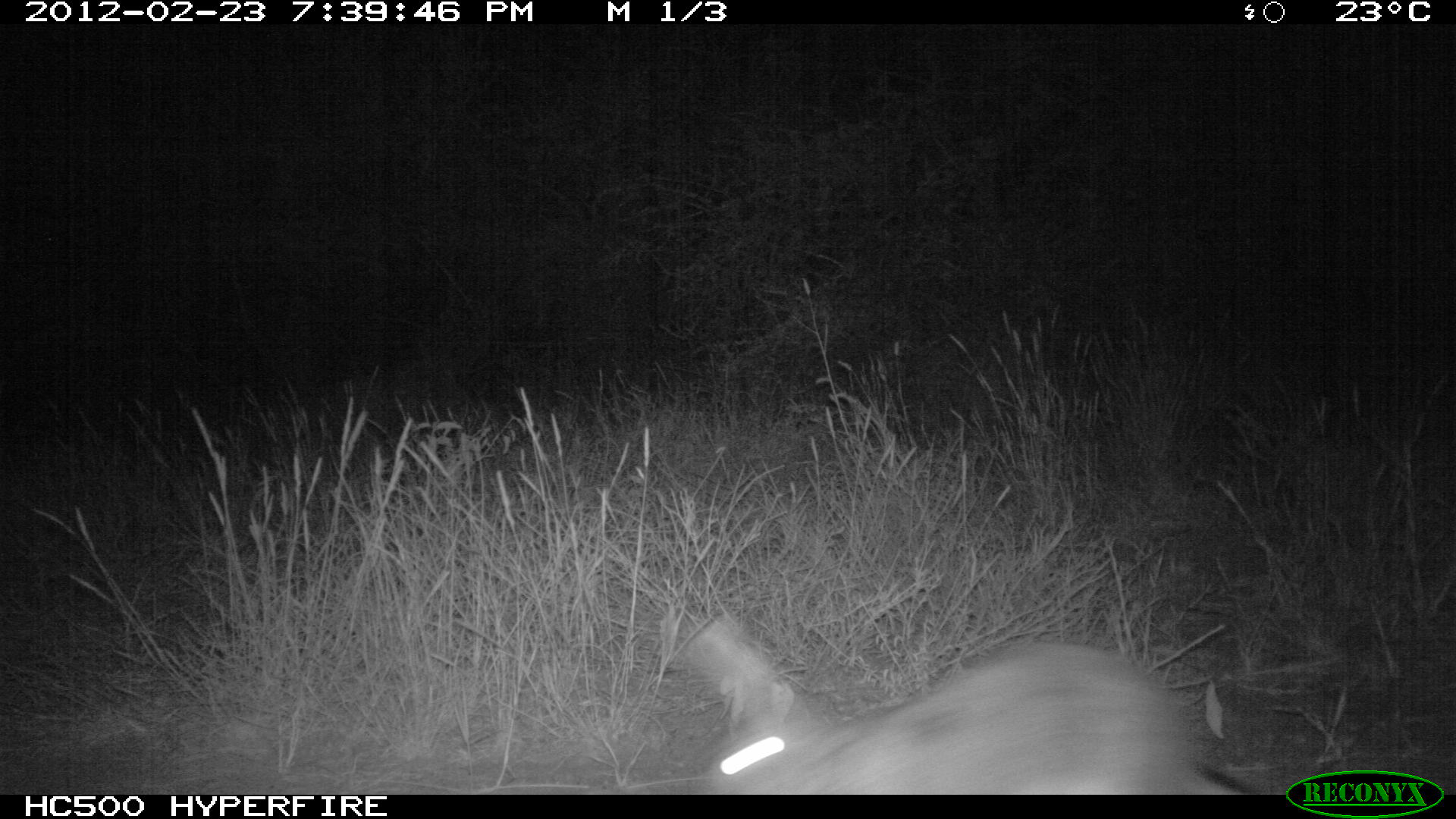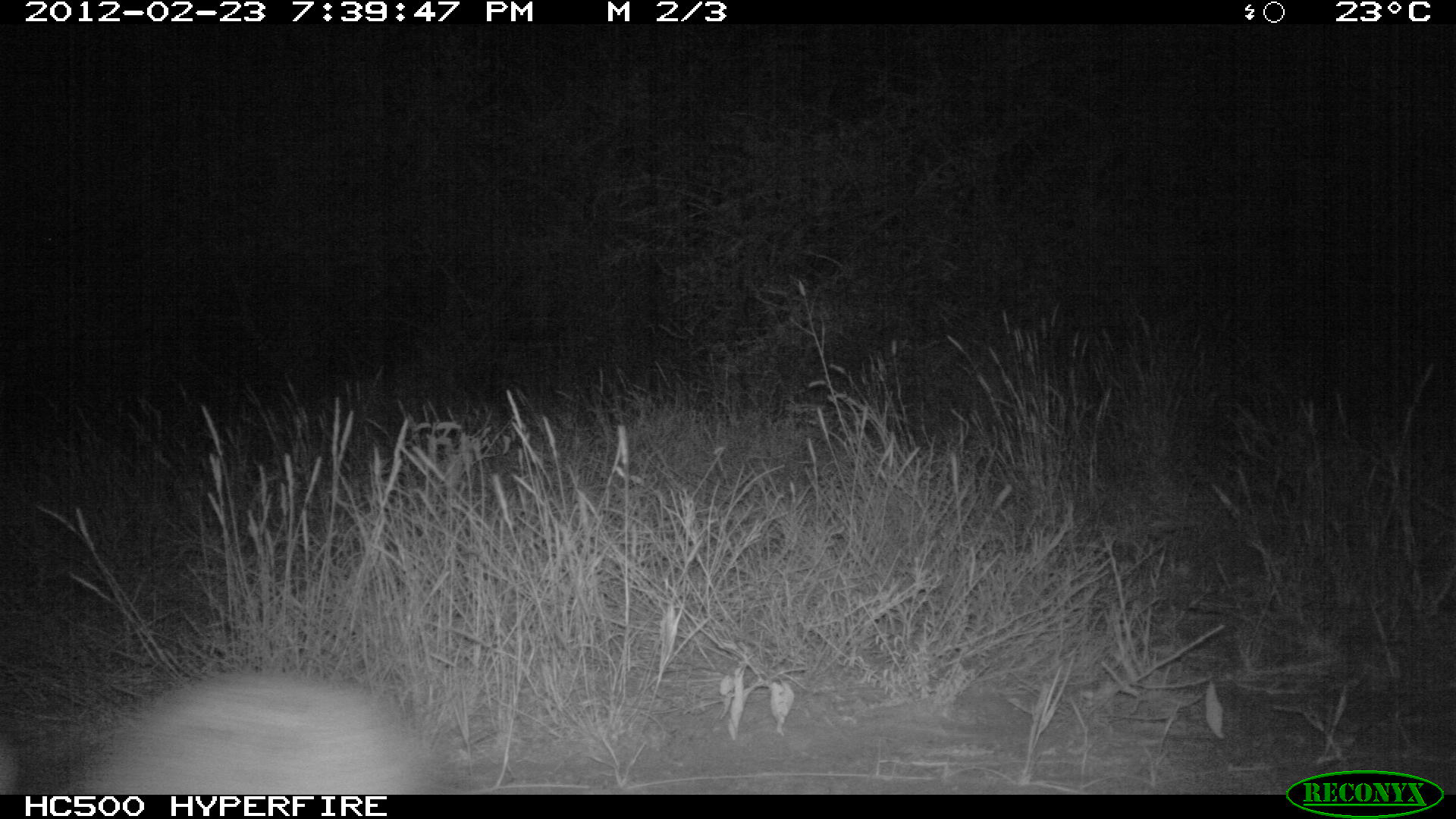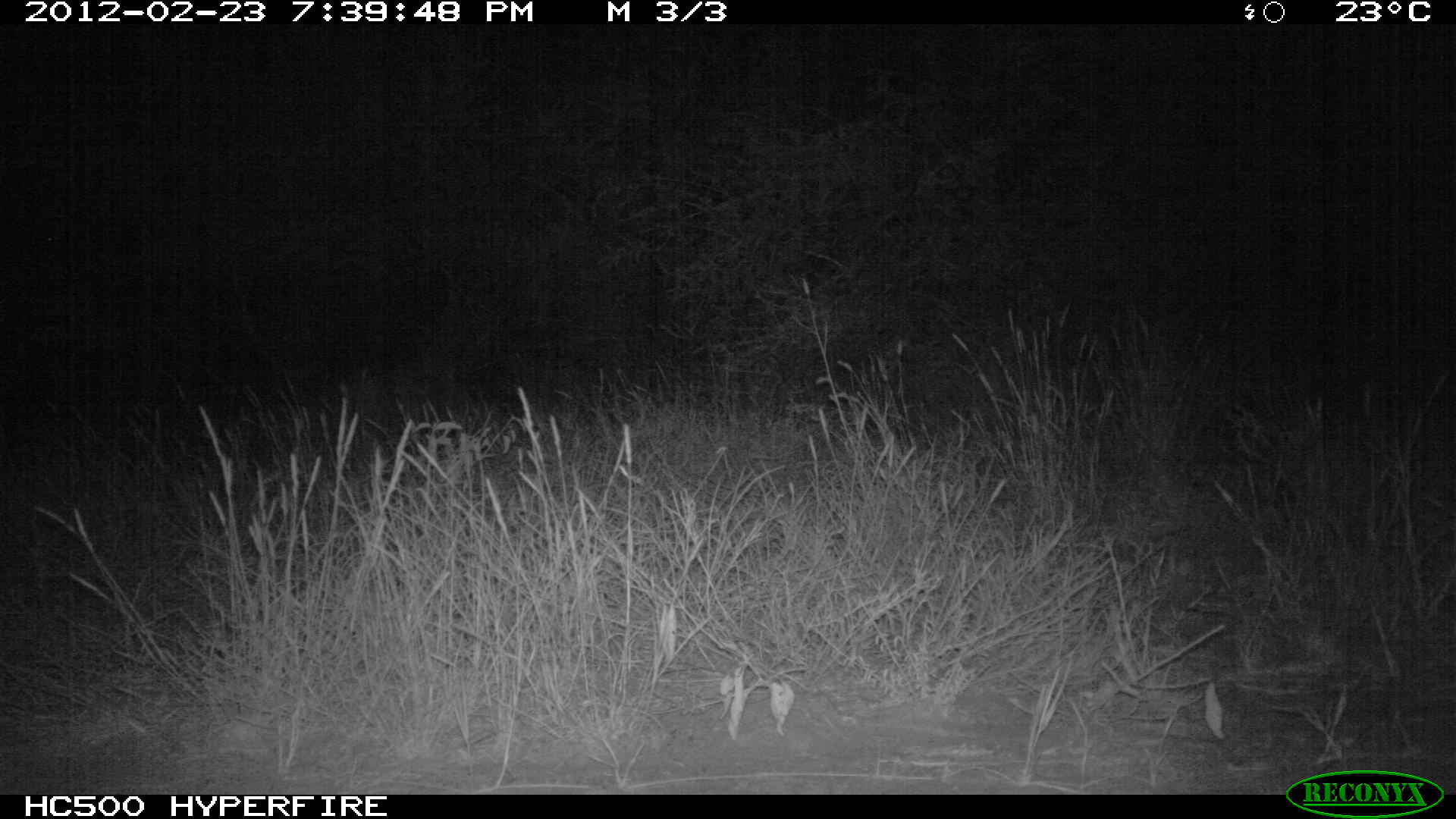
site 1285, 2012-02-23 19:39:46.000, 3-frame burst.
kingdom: Animalia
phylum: Chordata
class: Mammalia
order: Lagomorpha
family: Leporidae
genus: Lepus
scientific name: Lepus saxatilis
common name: scrub hare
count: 1